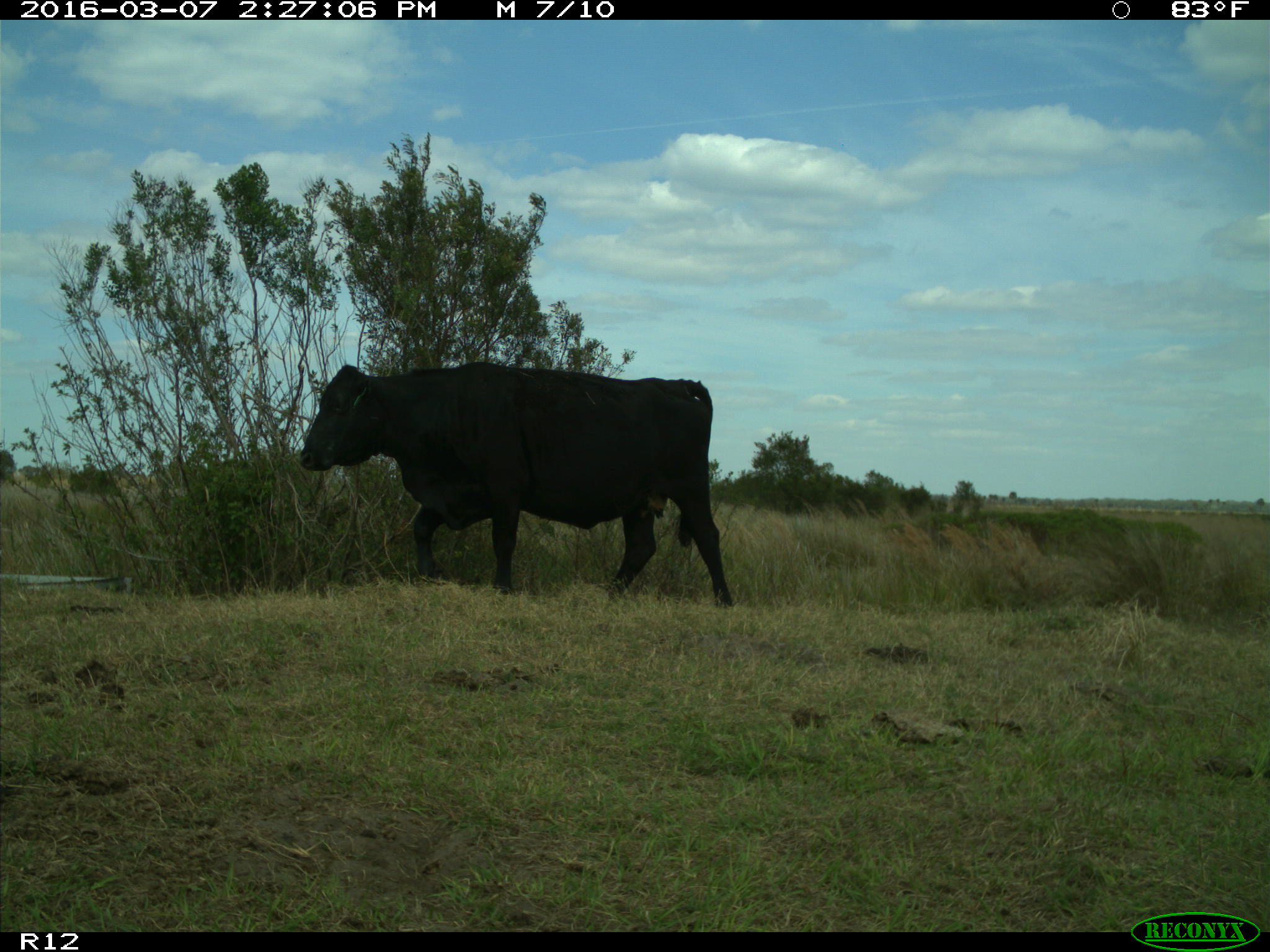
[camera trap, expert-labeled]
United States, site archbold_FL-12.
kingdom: Animalia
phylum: Chordata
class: Mammalia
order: Artiodactyla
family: Bovidae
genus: Bos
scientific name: Bos taurus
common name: domestic cow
Bos taurus (domestic cow).